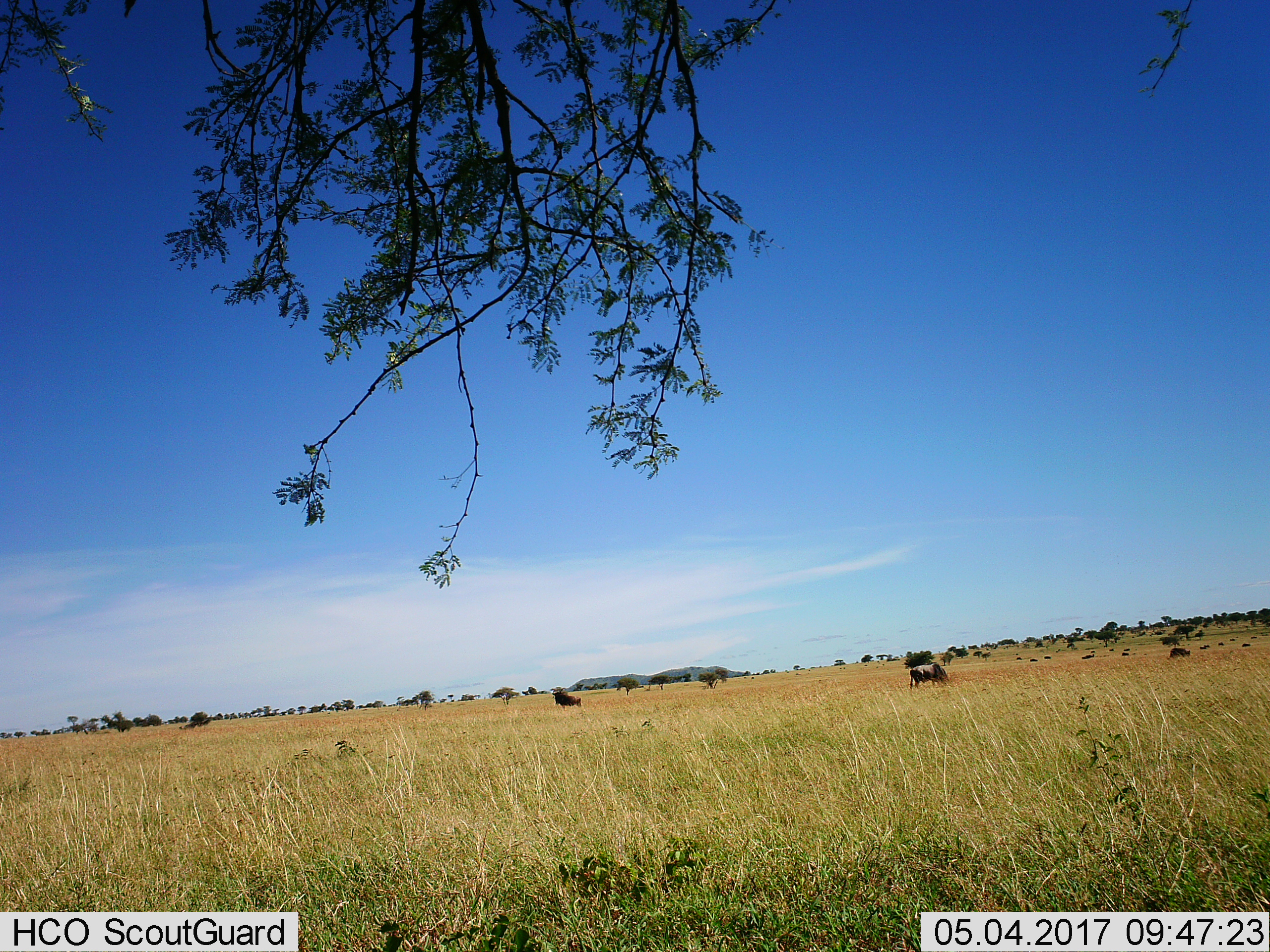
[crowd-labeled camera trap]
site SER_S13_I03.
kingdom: Animalia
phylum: Chordata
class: Mammalia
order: Artiodactyla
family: Bovidae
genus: Connochaetes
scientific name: Connochaetes taurinus taurinus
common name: blue wildebeest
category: wildebeestblue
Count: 11-50.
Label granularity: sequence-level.